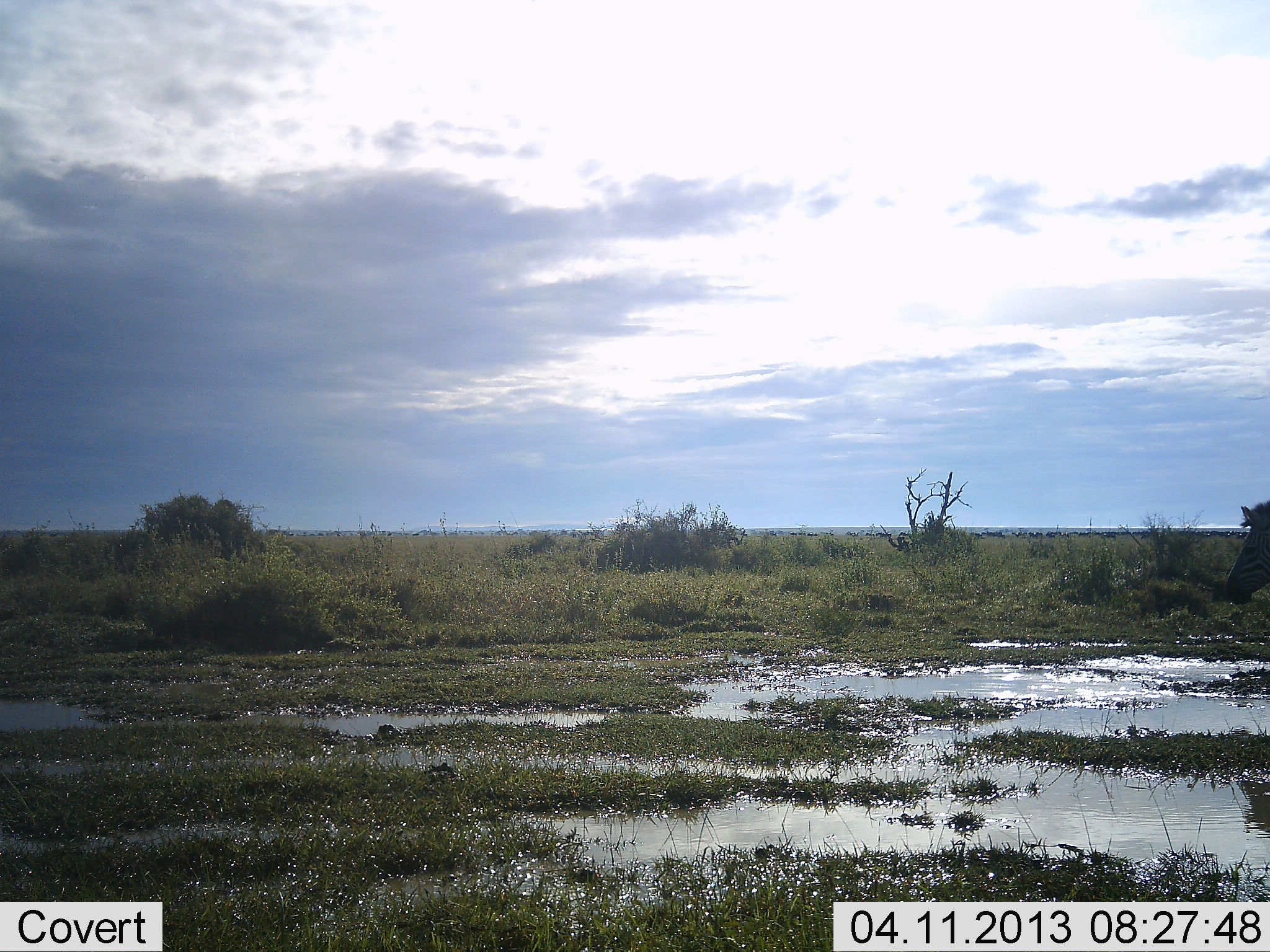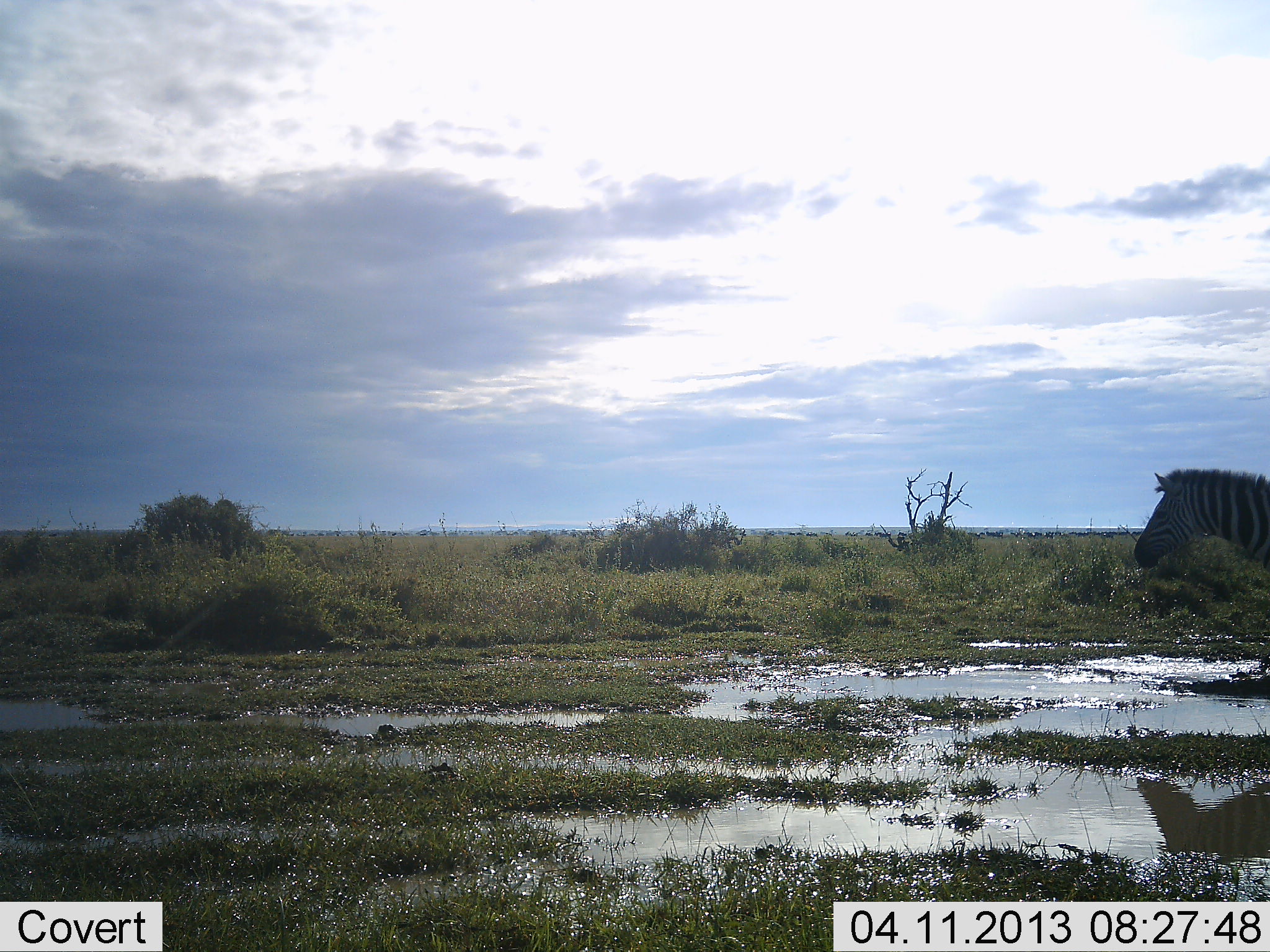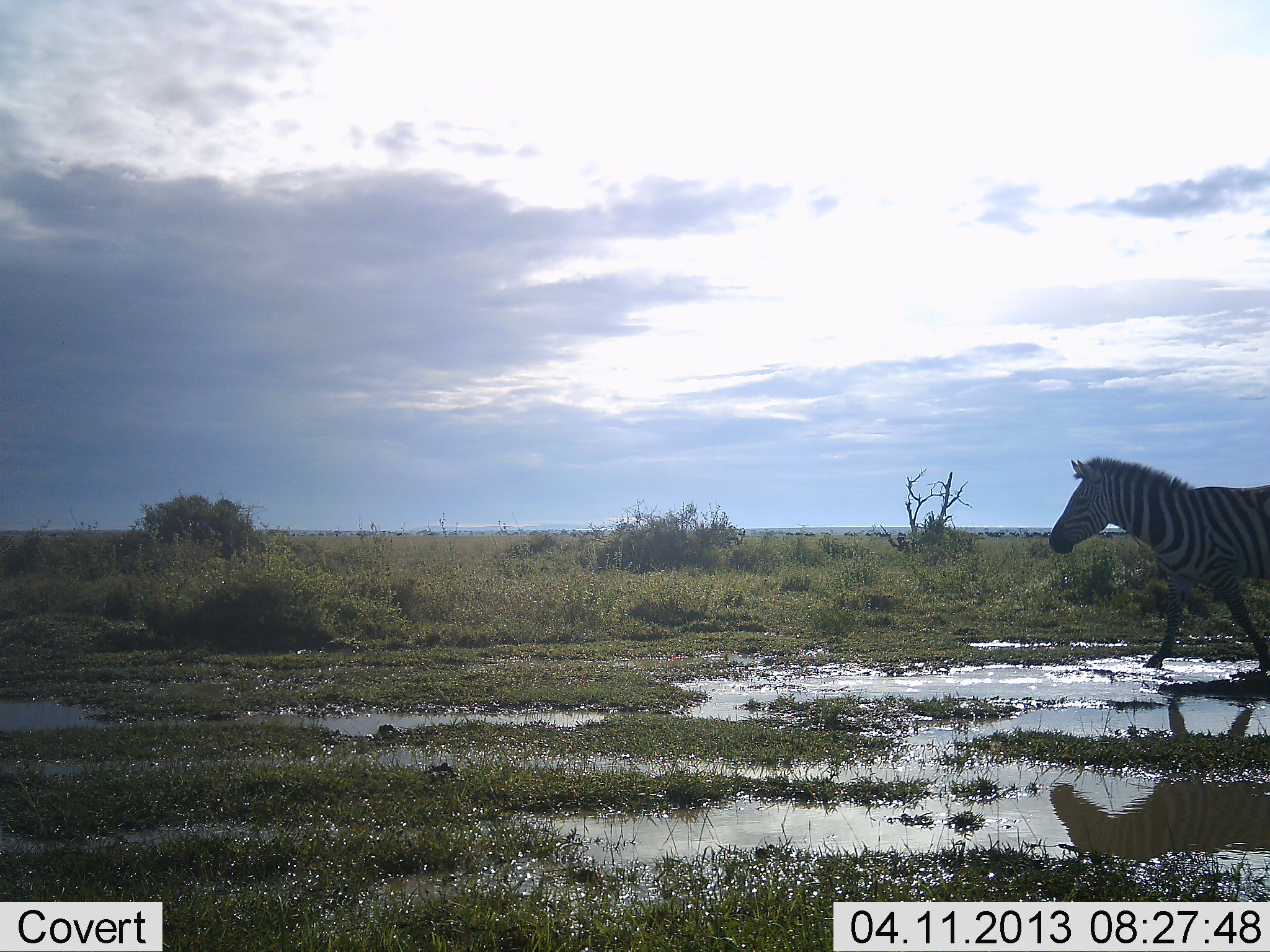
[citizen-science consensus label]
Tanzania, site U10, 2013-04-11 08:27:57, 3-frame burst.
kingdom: Animalia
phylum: Chordata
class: Mammalia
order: Perissodactyla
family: Equidae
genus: Equus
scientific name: Equus quagga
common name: plains zebra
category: zebra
Zebra (plains zebra) (Equus quagga), count 1. Behavior (volunteer vote fractions): standing 4%, resting 0%, moving 100%, interacting 0%. Young present (vote fraction): 0%. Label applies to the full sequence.